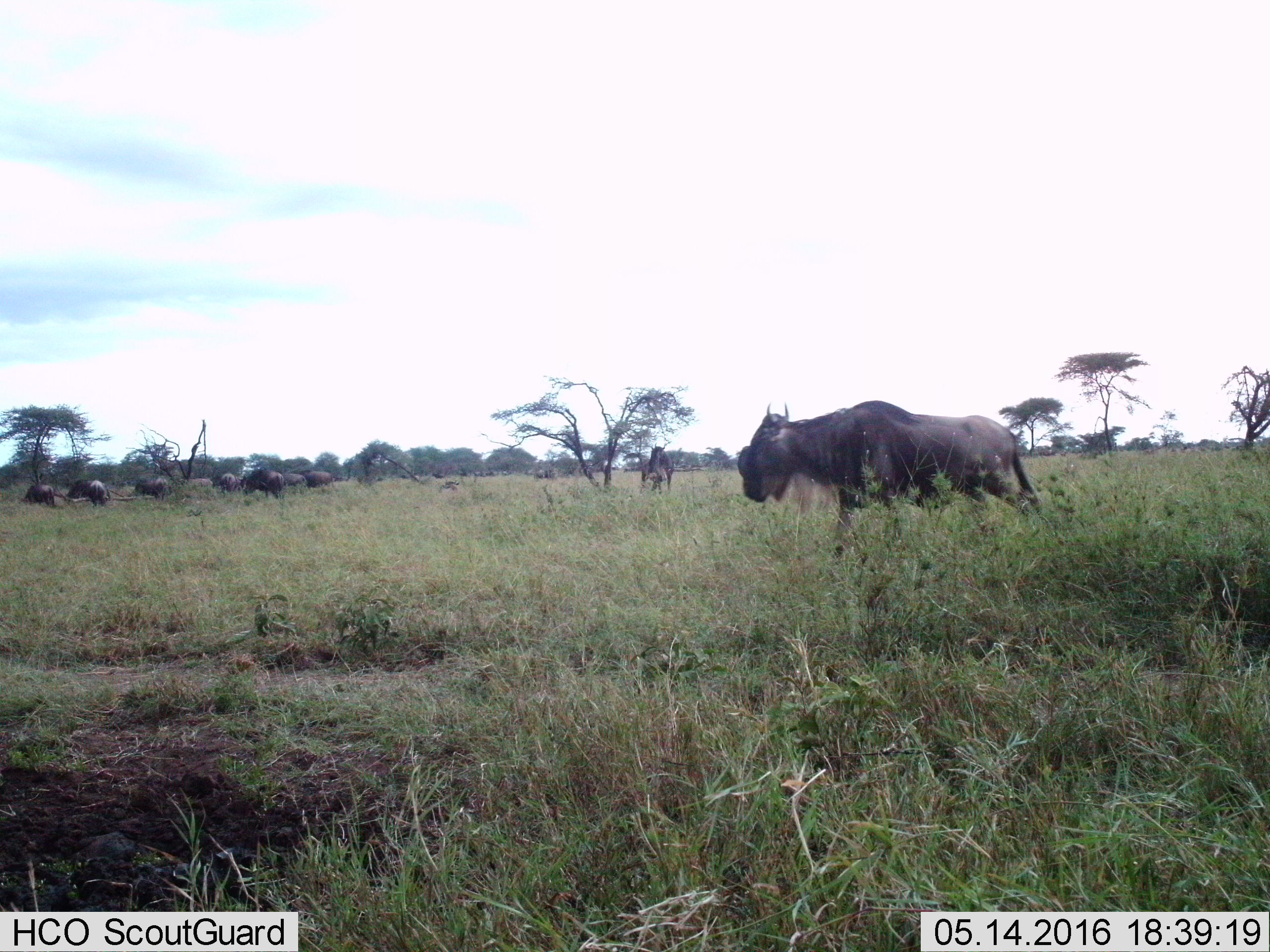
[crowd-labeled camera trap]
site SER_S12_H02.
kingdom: Animalia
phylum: Chordata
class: Mammalia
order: Artiodactyla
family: Bovidae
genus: Connochaetes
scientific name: Connochaetes taurinus taurinus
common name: blue wildebeest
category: wildebeestblue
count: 11-50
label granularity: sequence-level